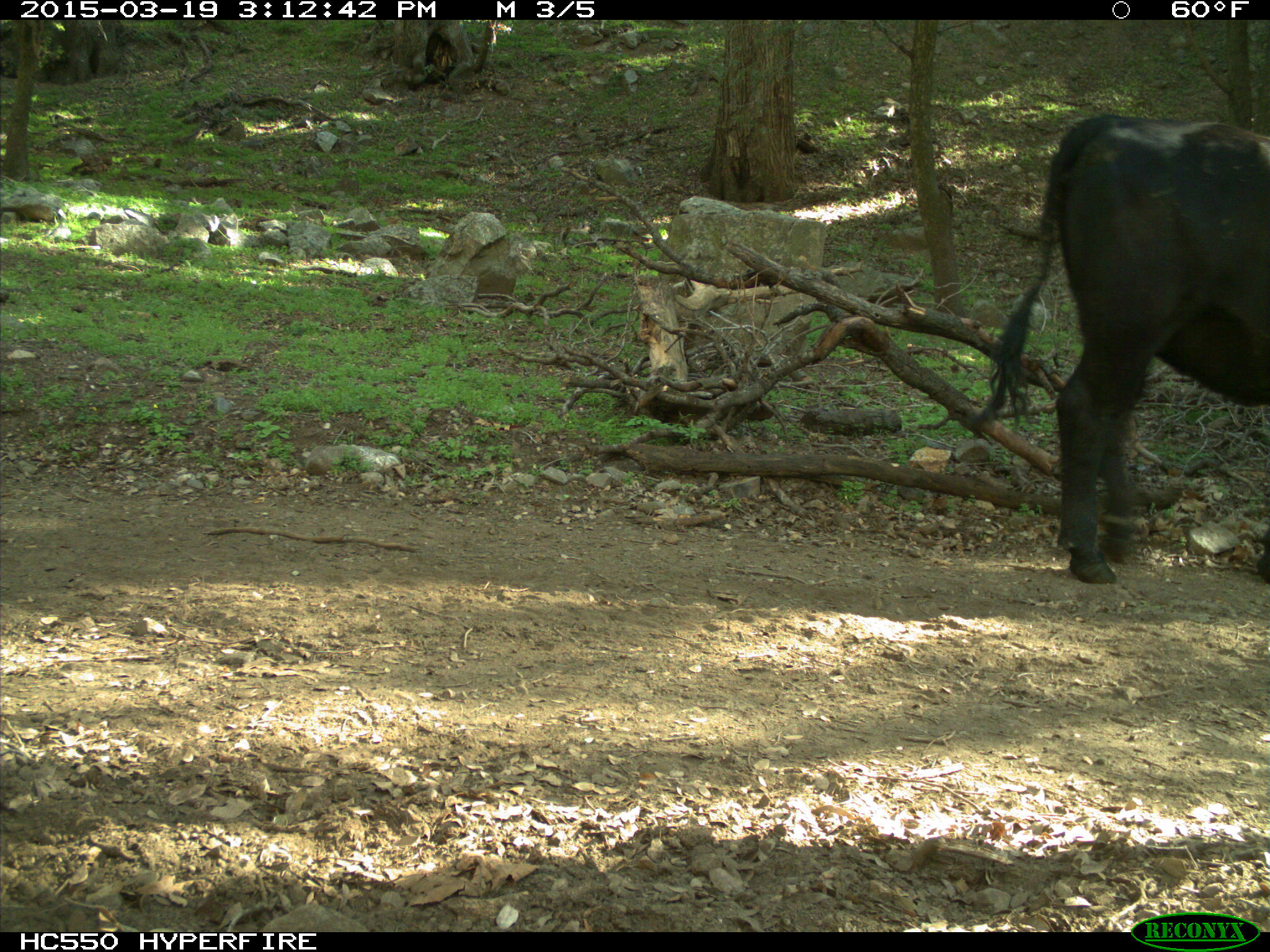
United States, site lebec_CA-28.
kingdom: Animalia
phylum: Chordata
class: Mammalia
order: Artiodactyla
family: Bovidae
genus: Bos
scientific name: Bos taurus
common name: domestic cow